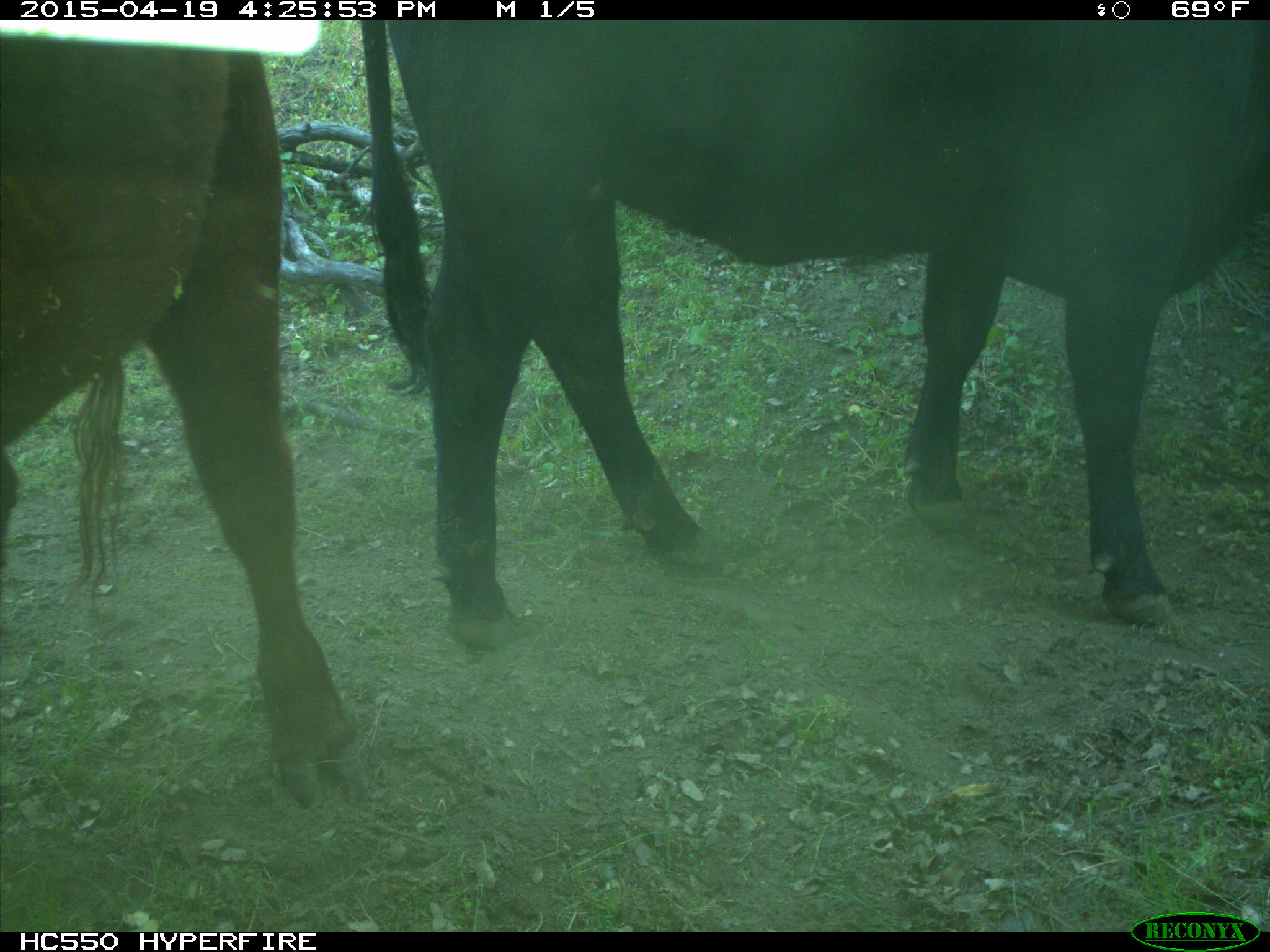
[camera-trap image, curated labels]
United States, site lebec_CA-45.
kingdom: Animalia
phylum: Chordata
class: Mammalia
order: Artiodactyla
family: Bovidae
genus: Bos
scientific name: Bos taurus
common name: domestic cow